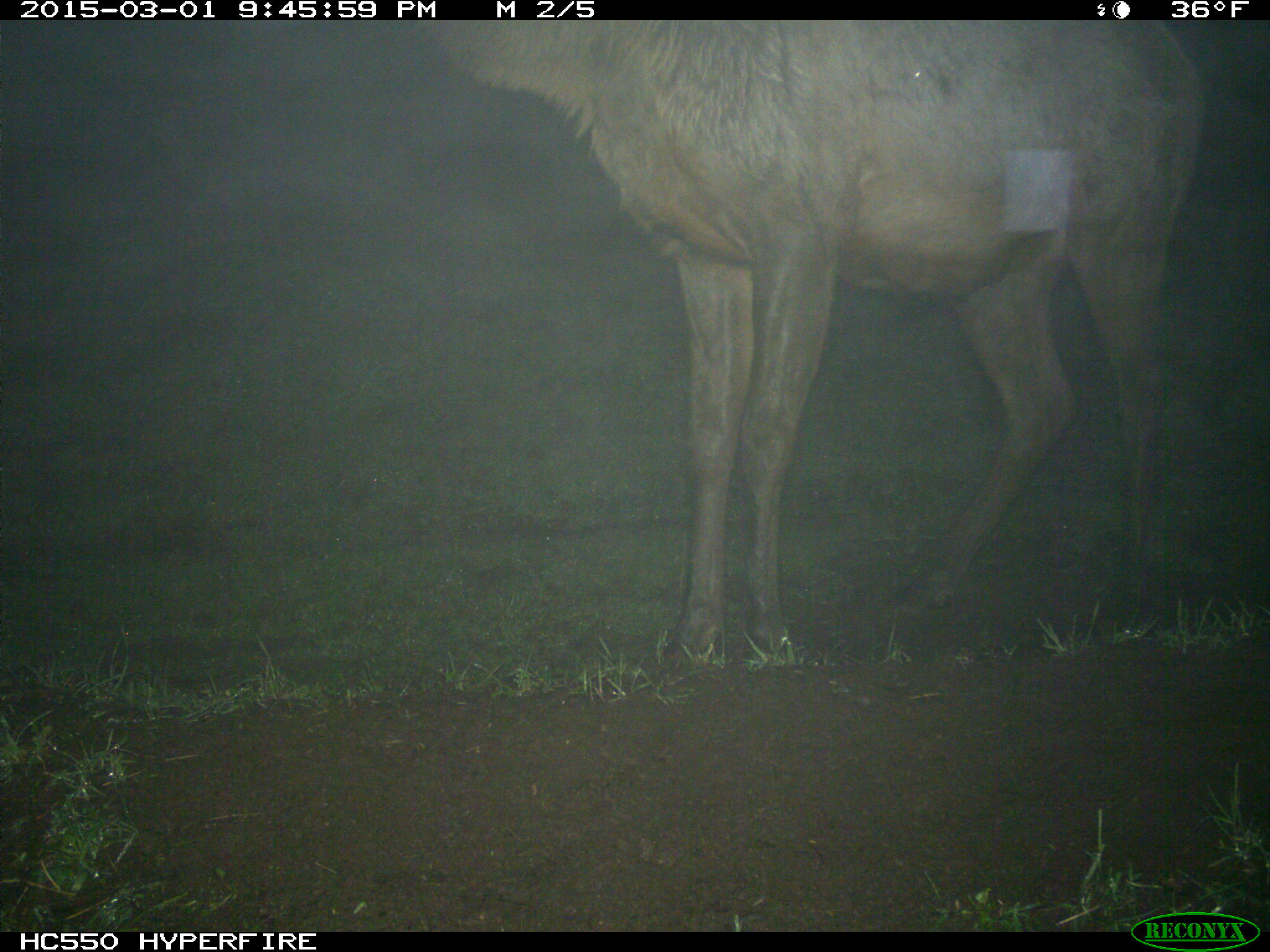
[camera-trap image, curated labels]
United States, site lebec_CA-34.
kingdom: Animalia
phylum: Chordata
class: Mammalia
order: Artiodactyla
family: Cervidae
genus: Cervus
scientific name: Cervus canadensis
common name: elk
Cervus canadensis (elk).